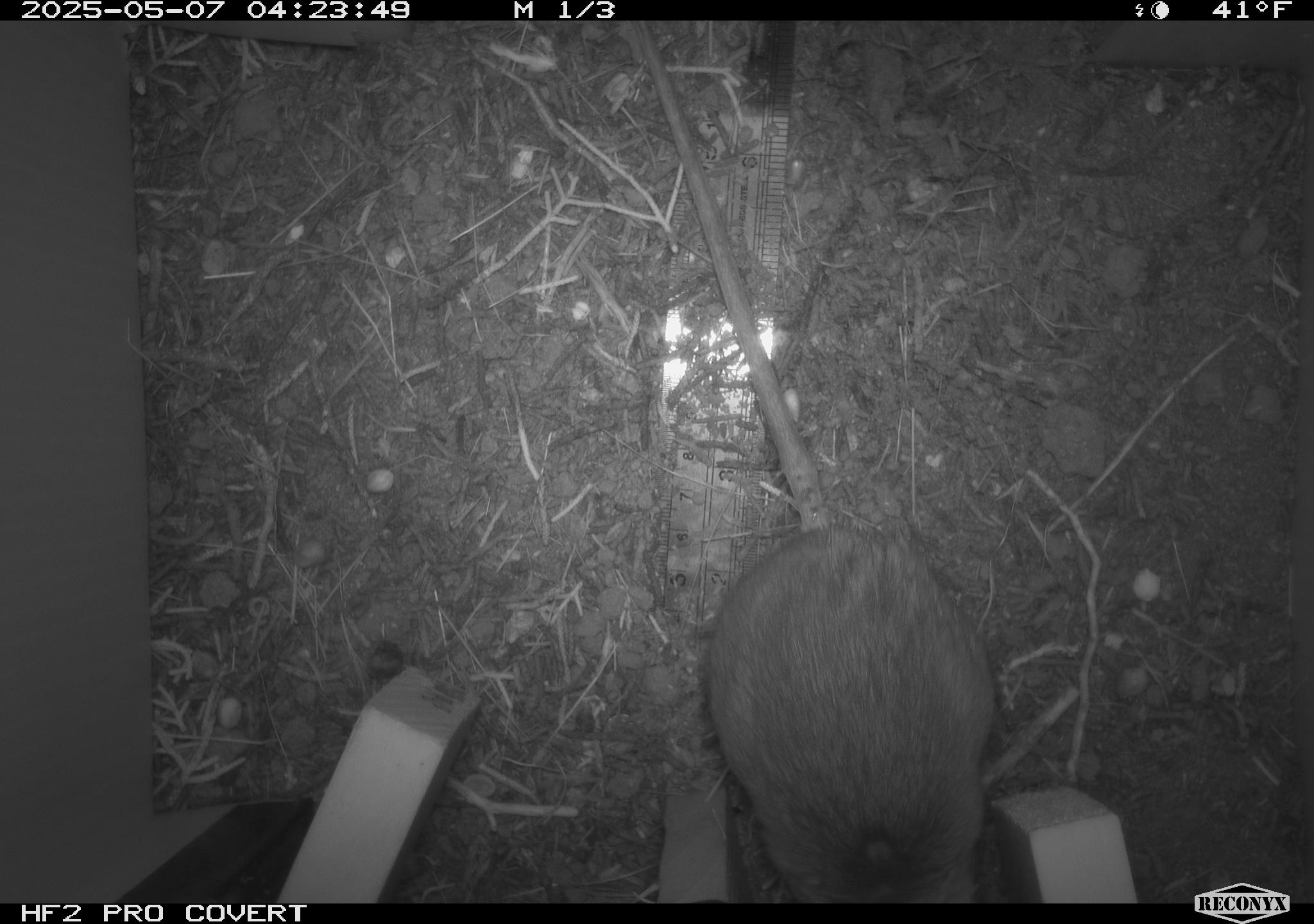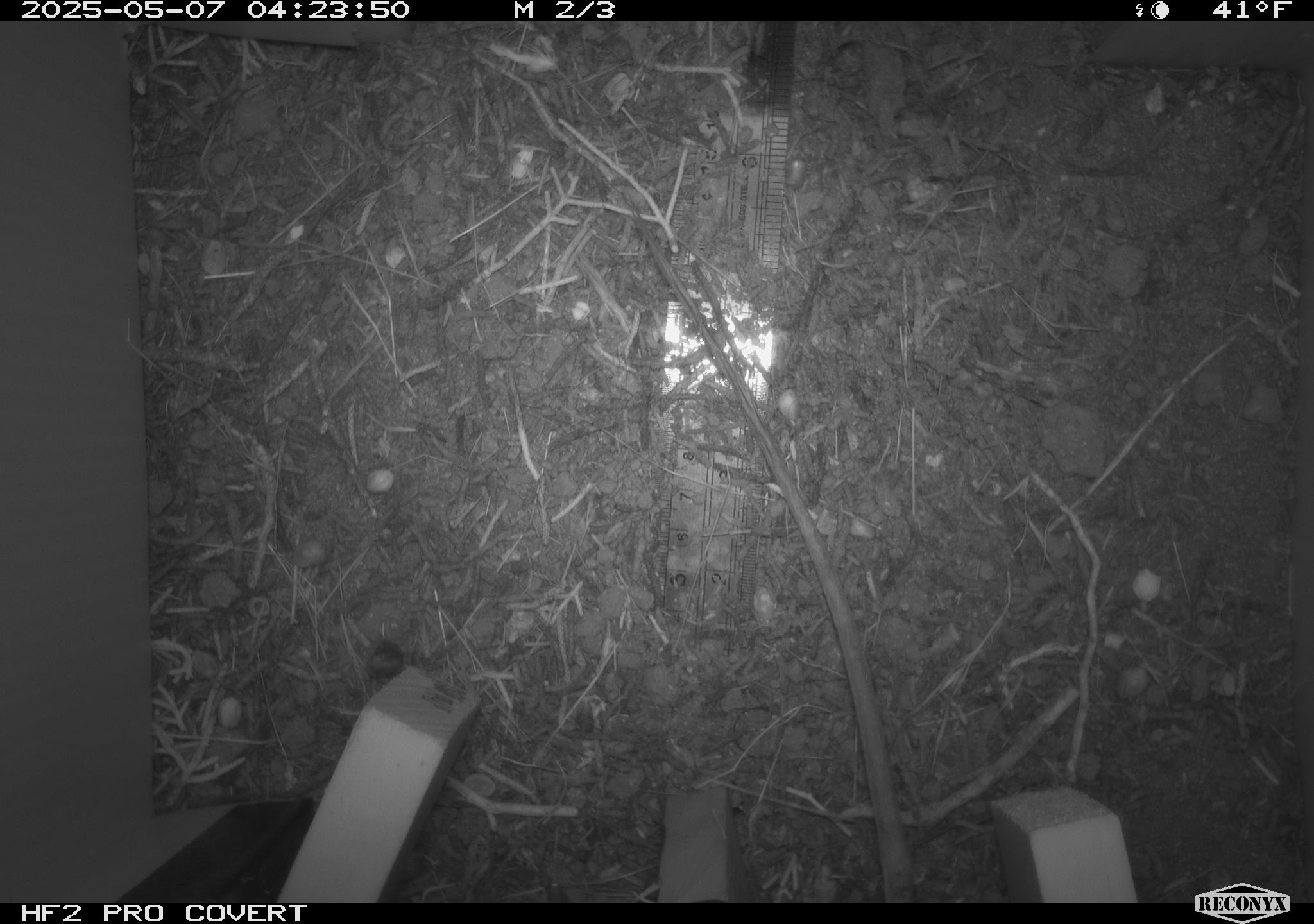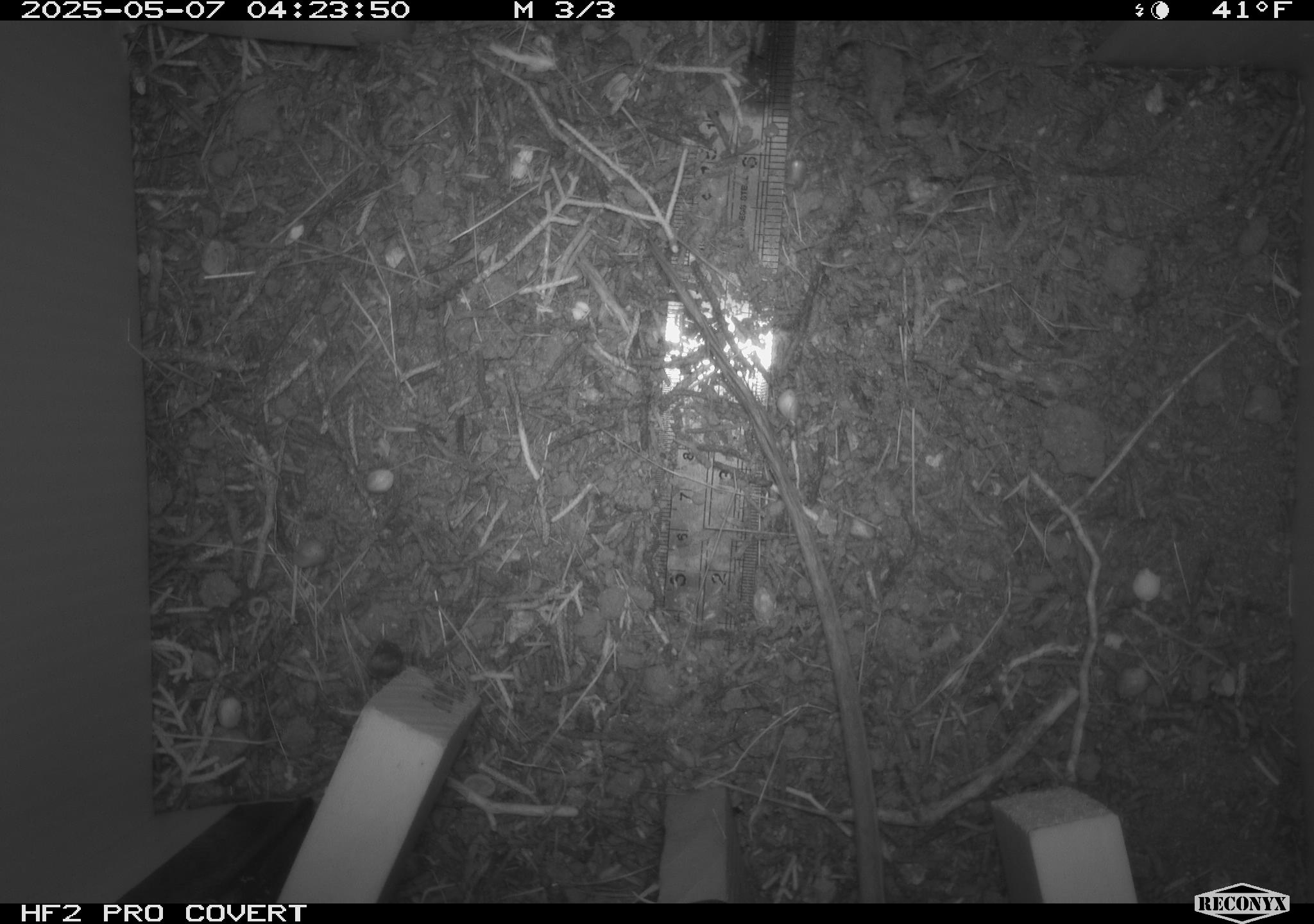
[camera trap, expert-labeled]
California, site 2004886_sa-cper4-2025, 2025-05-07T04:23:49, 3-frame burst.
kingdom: Animalia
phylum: Chordata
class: Mammalia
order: Rodentia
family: Heteromyidae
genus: Dipodomys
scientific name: Dipodomys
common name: kangaroo rats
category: dipodomys species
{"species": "dipodomys species (kangaroo rats) (Dipodomys)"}